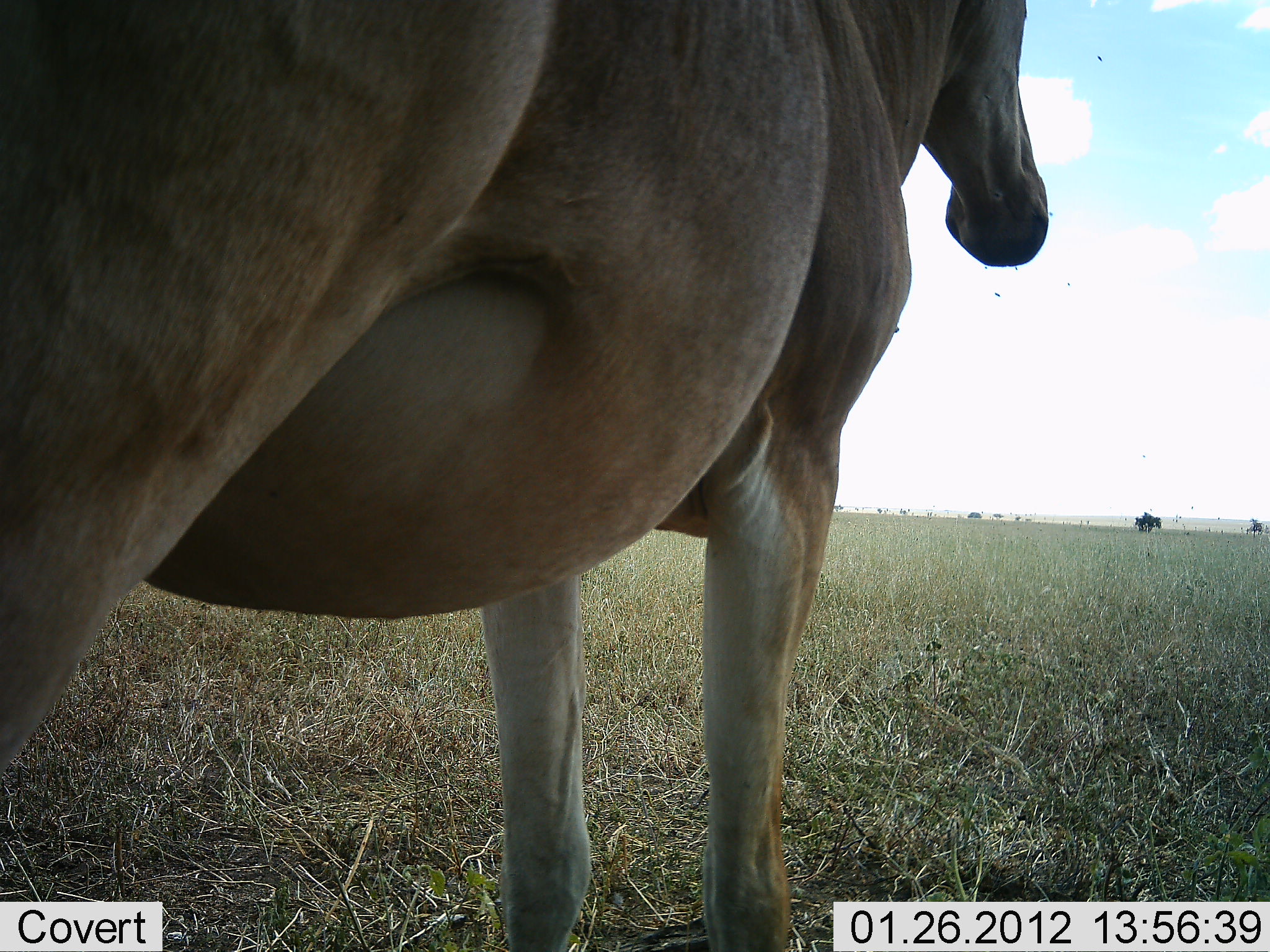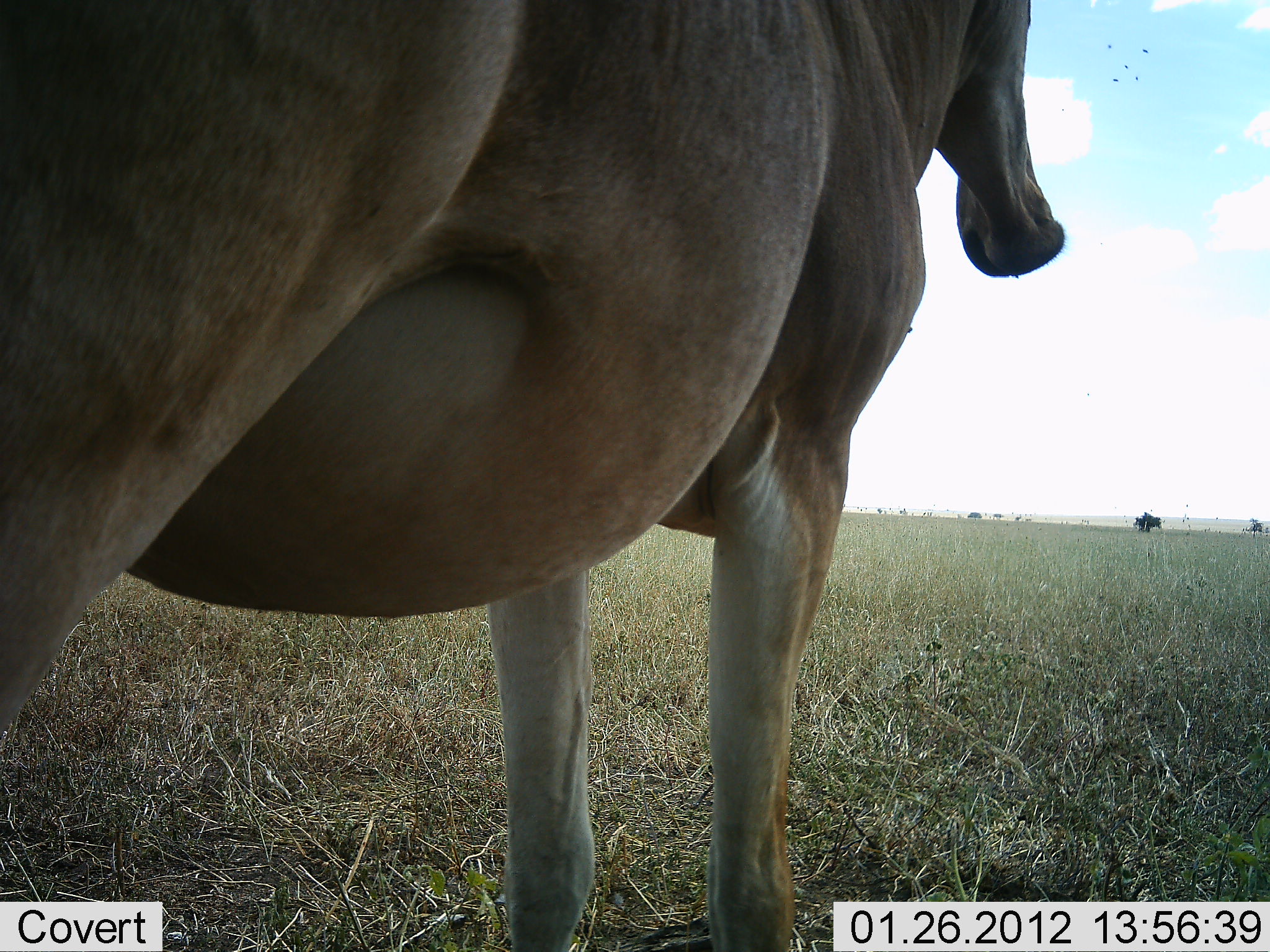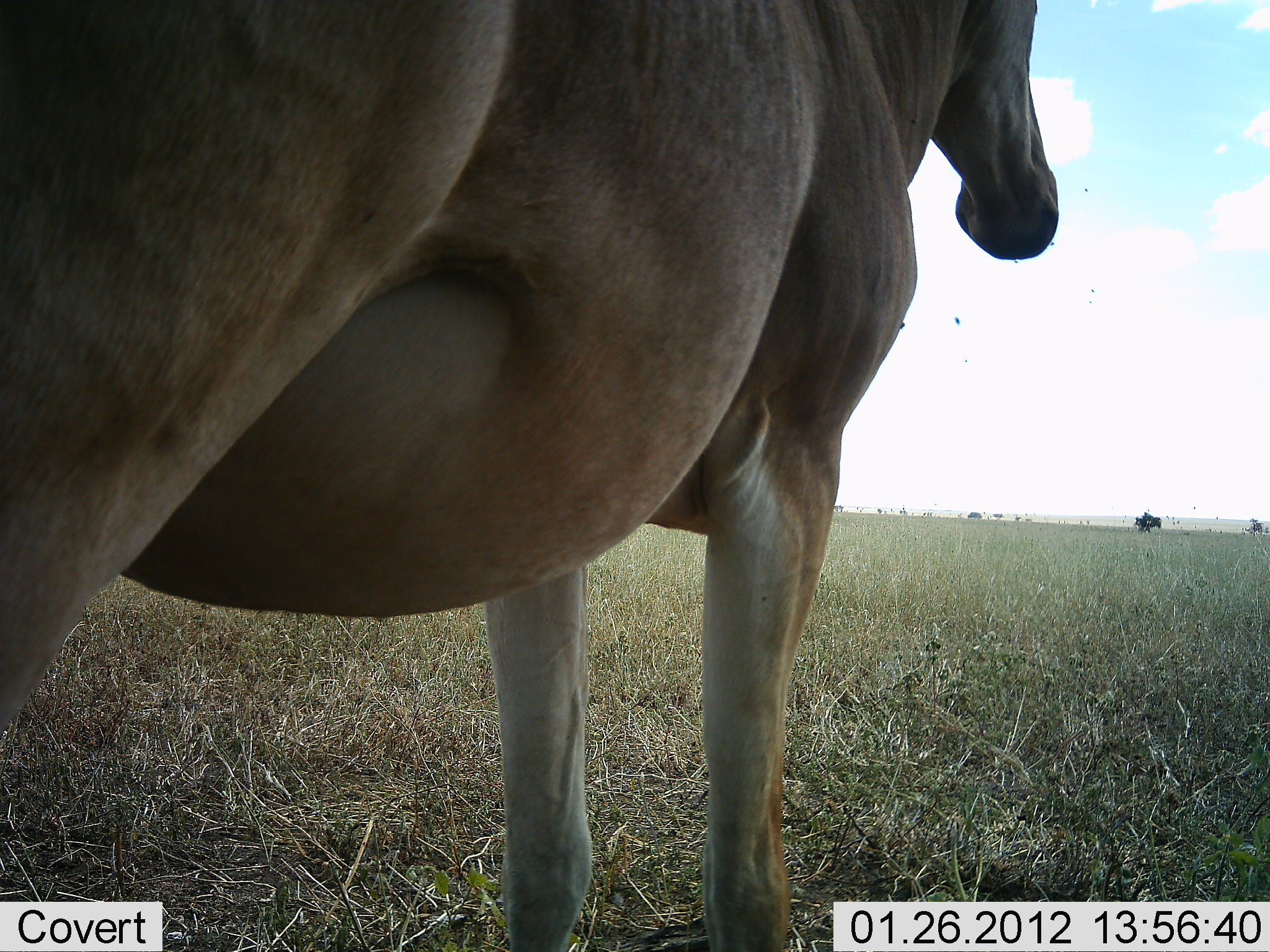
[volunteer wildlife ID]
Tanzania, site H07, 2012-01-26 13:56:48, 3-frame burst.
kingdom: Animalia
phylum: Chordata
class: Mammalia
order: Artiodactyla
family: Bovidae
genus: Alcelaphus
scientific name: Alcelaphus buselaphus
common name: hartebeest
Hartebeest (Alcelaphus buselaphus), count 1. Behavior (volunteer vote fractions): standing 92%, resting 8%, moving 0%, interacting 0%. Young present (vote fraction): 0%. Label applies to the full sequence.